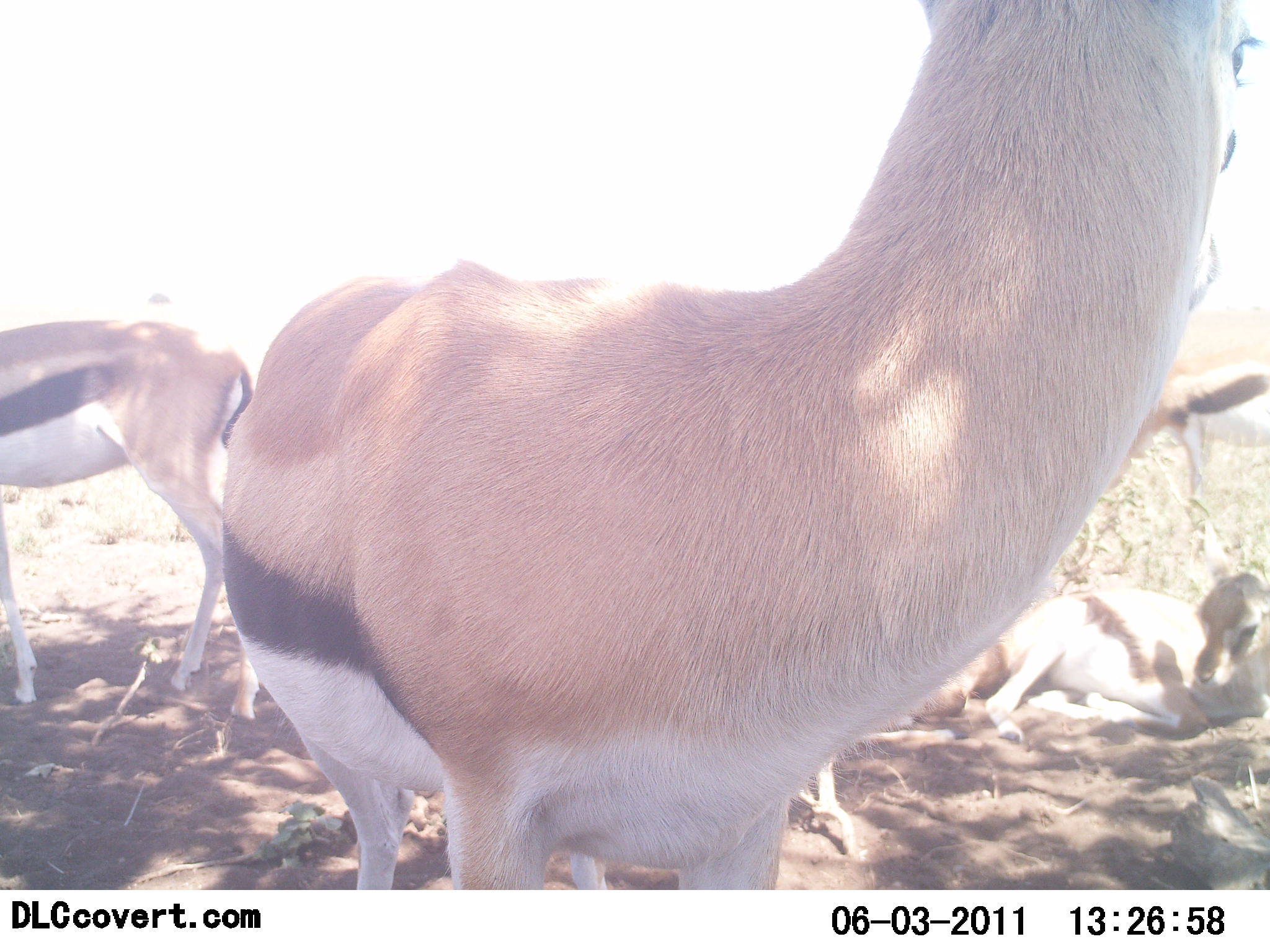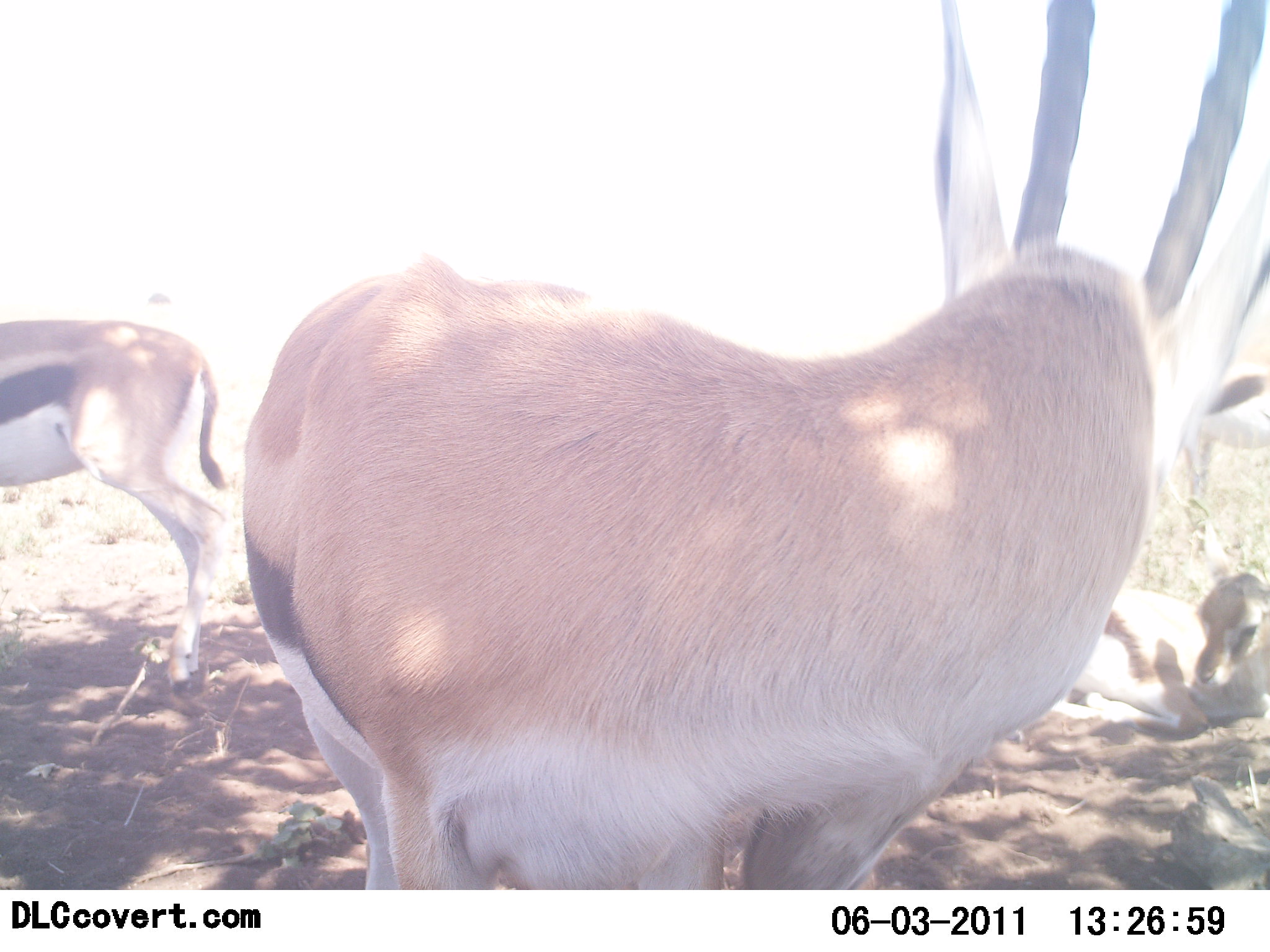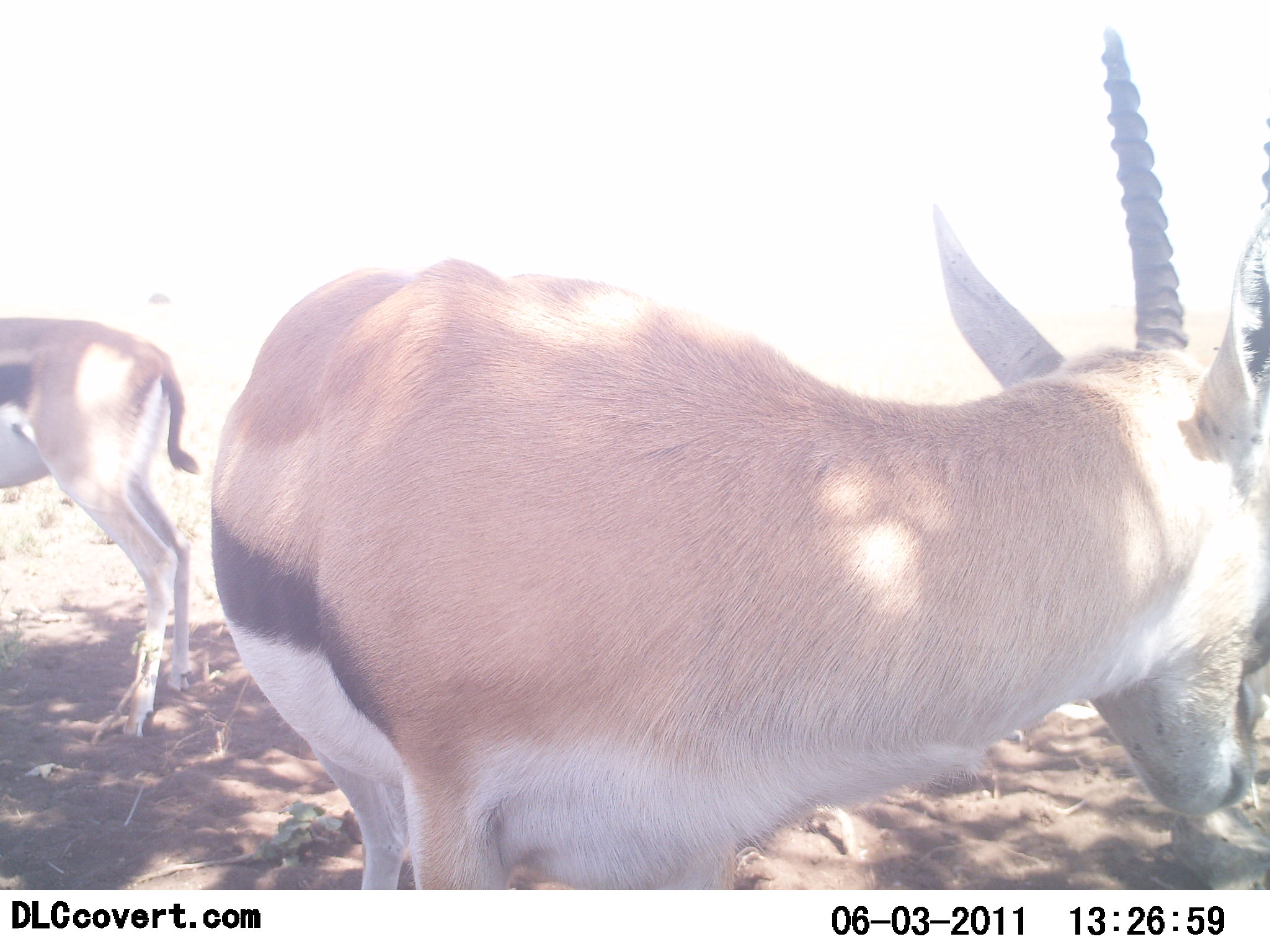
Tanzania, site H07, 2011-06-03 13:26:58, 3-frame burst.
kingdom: Animalia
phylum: Chordata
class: Mammalia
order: Artiodactyla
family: Bovidae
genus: Eudorcas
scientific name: Eudorcas thomsonii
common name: thomson's gazelle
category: gazellethomsons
Gazellethomsons (thomson's gazelle) (Eudorcas thomsonii), count 4. Behavior (volunteer vote fractions): standing 91%, resting 73%, moving 18%, interacting 0%. Young present (vote fraction): 27%. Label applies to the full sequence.